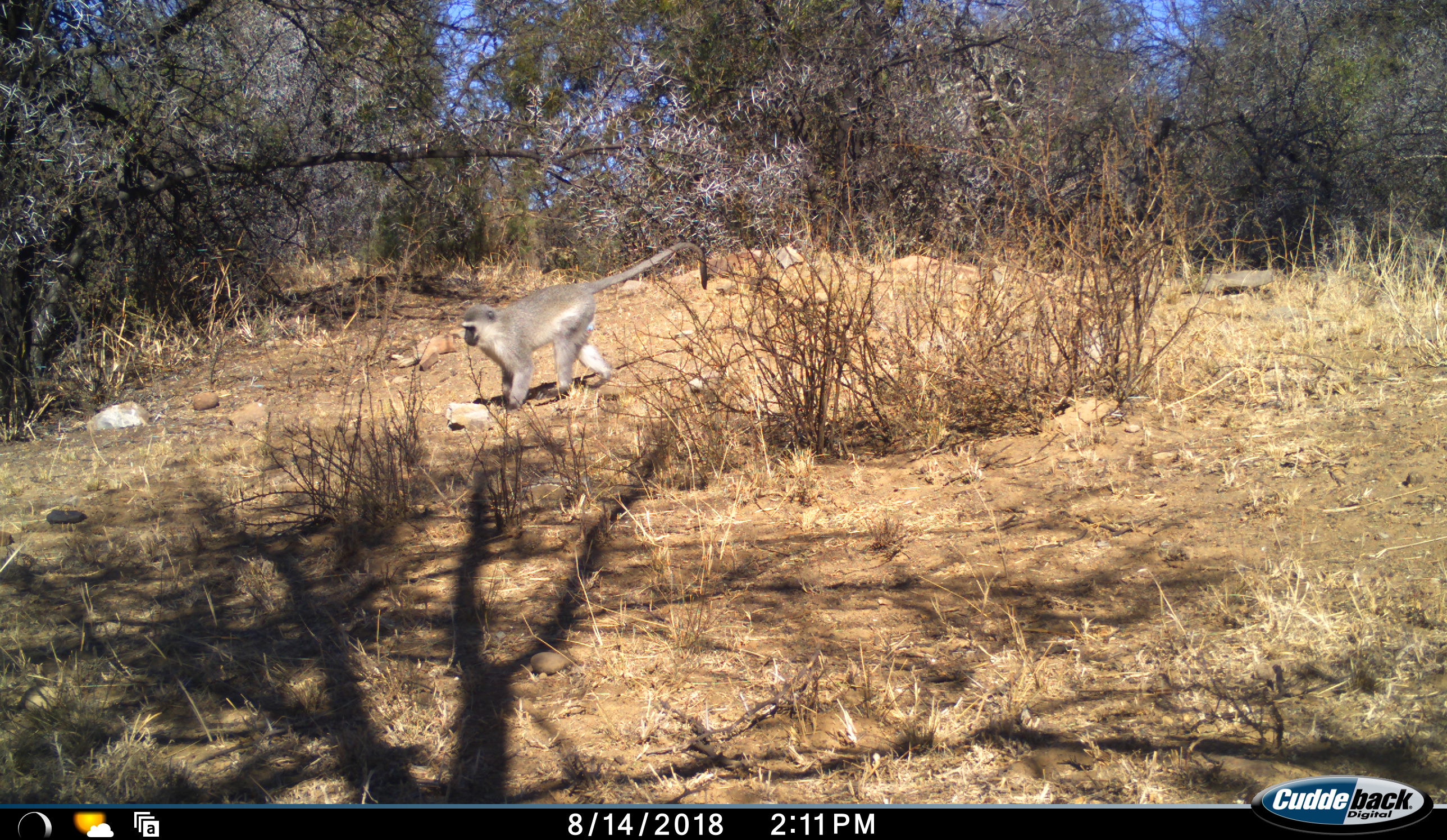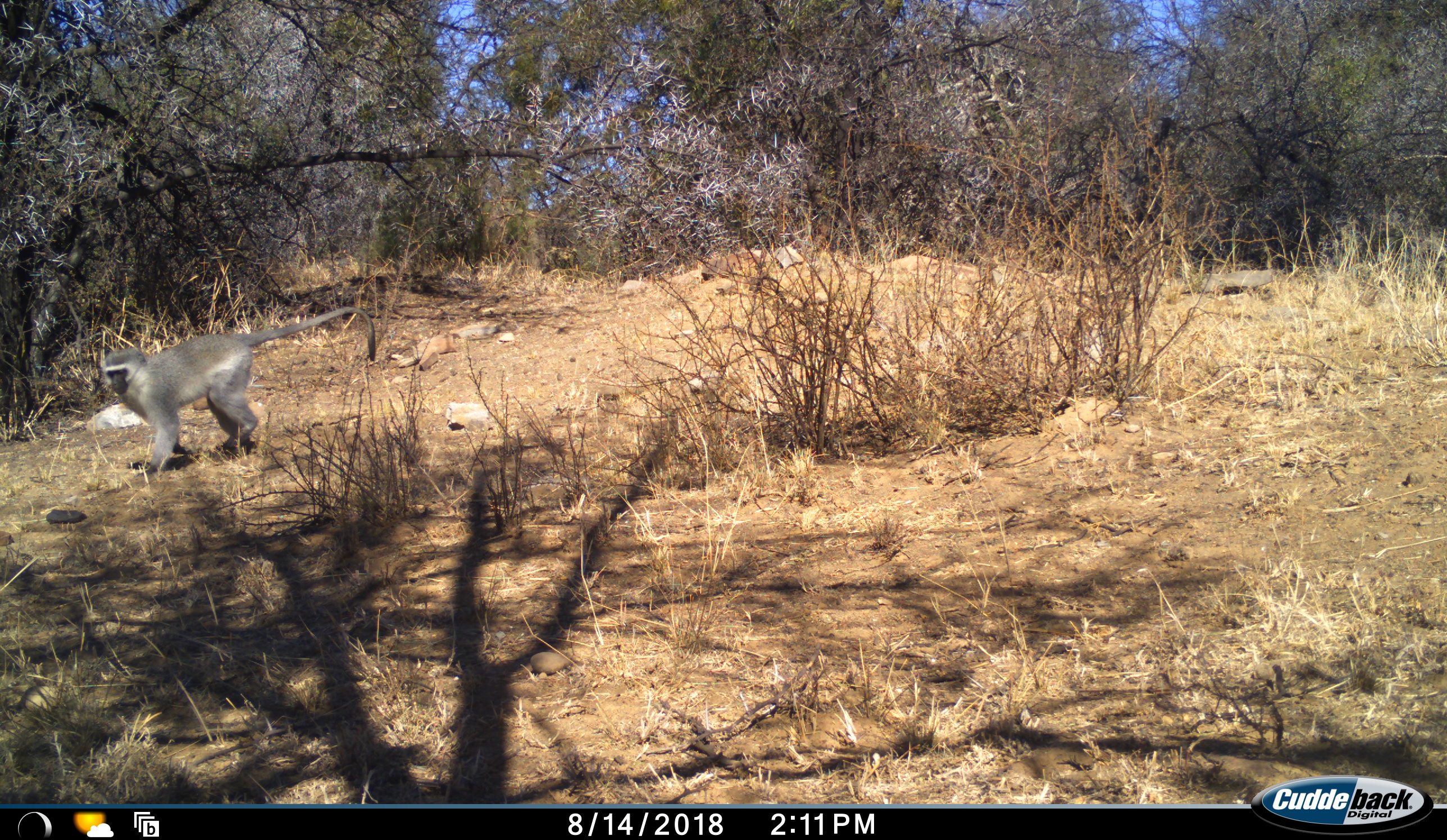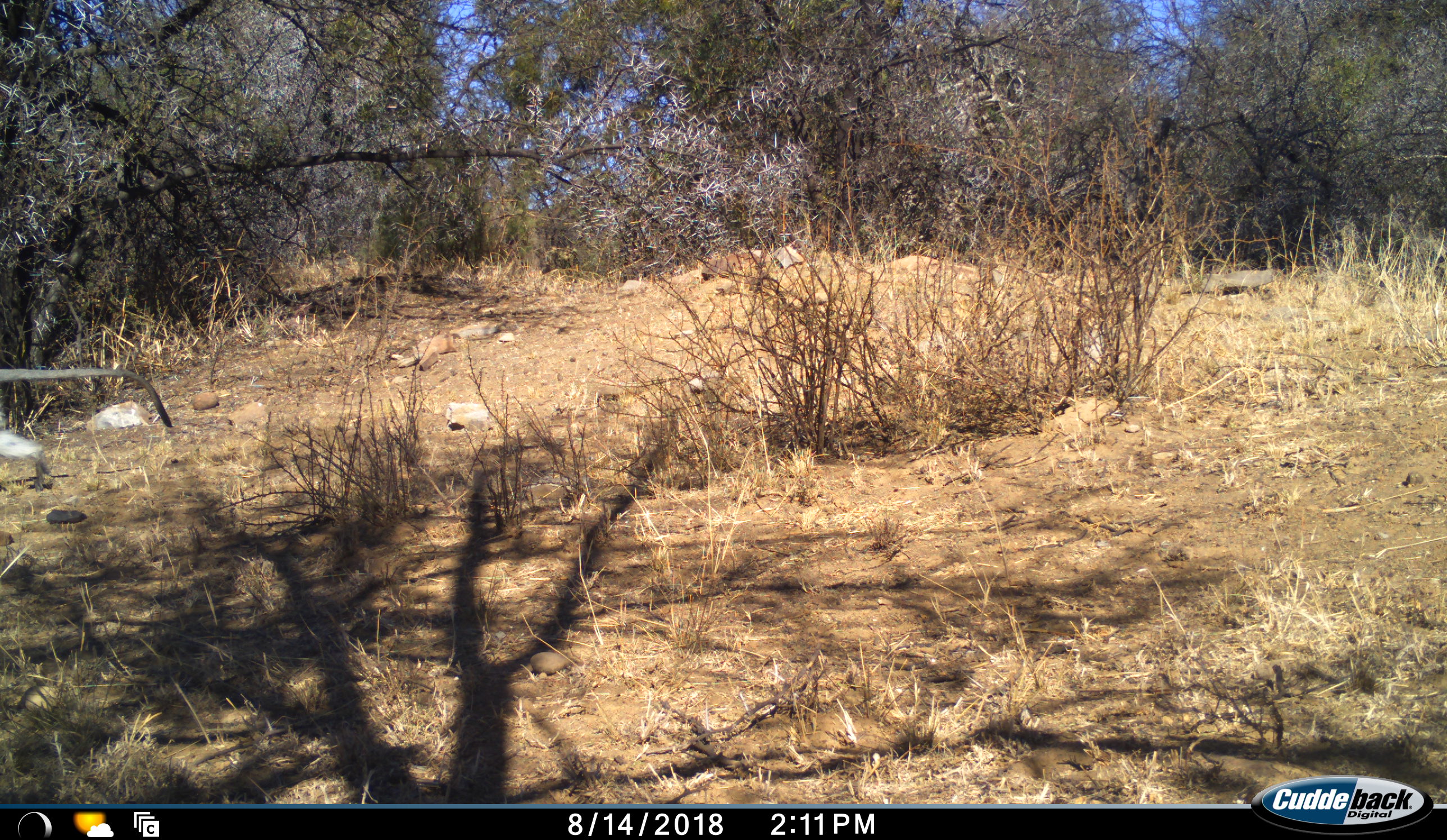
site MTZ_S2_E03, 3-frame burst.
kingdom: Animalia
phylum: Chordata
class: Mammalia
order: Primates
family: Cercopithecidae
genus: Chlorocebus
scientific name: Chlorocebus pygerythrus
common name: vervet monkey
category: monkeyvervet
Monkeyvervet (vervet monkey) (Chlorocebus pygerythrus), count 1. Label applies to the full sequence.